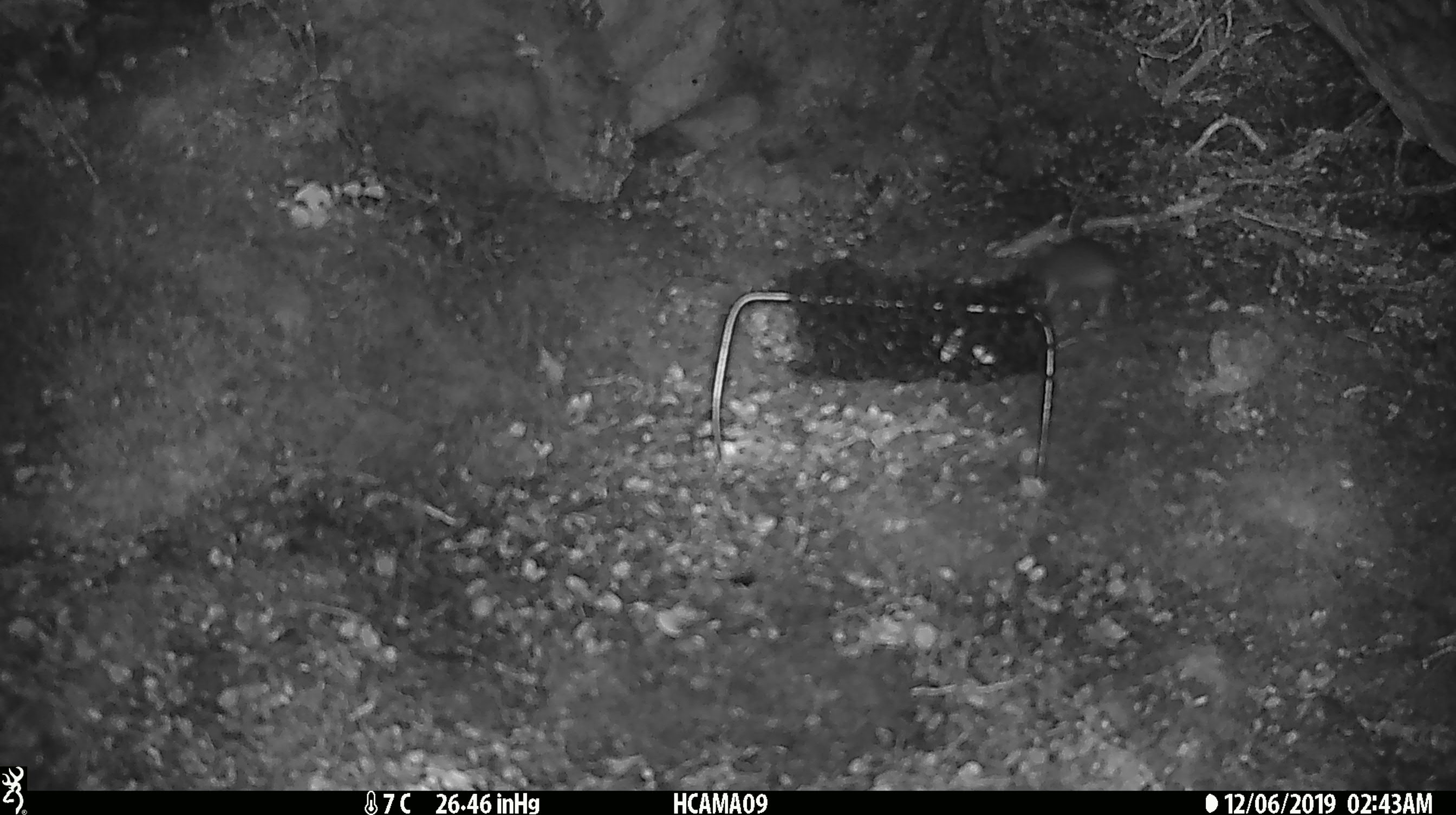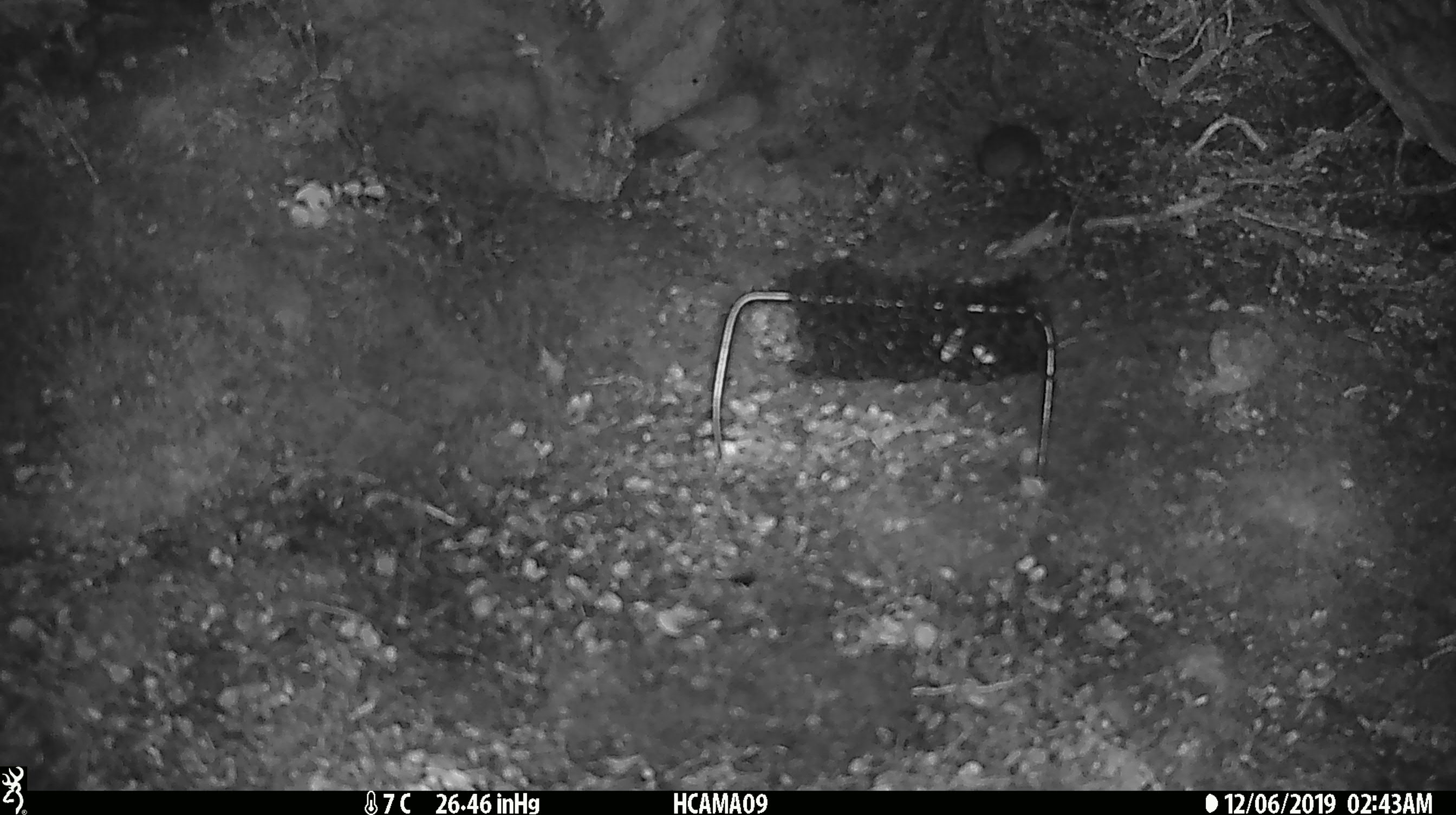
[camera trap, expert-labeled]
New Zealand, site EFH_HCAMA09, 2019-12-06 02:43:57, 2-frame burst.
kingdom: Animalia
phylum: Chordata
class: Mammalia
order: Rodentia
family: Muridae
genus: Mus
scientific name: Mus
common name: mouse